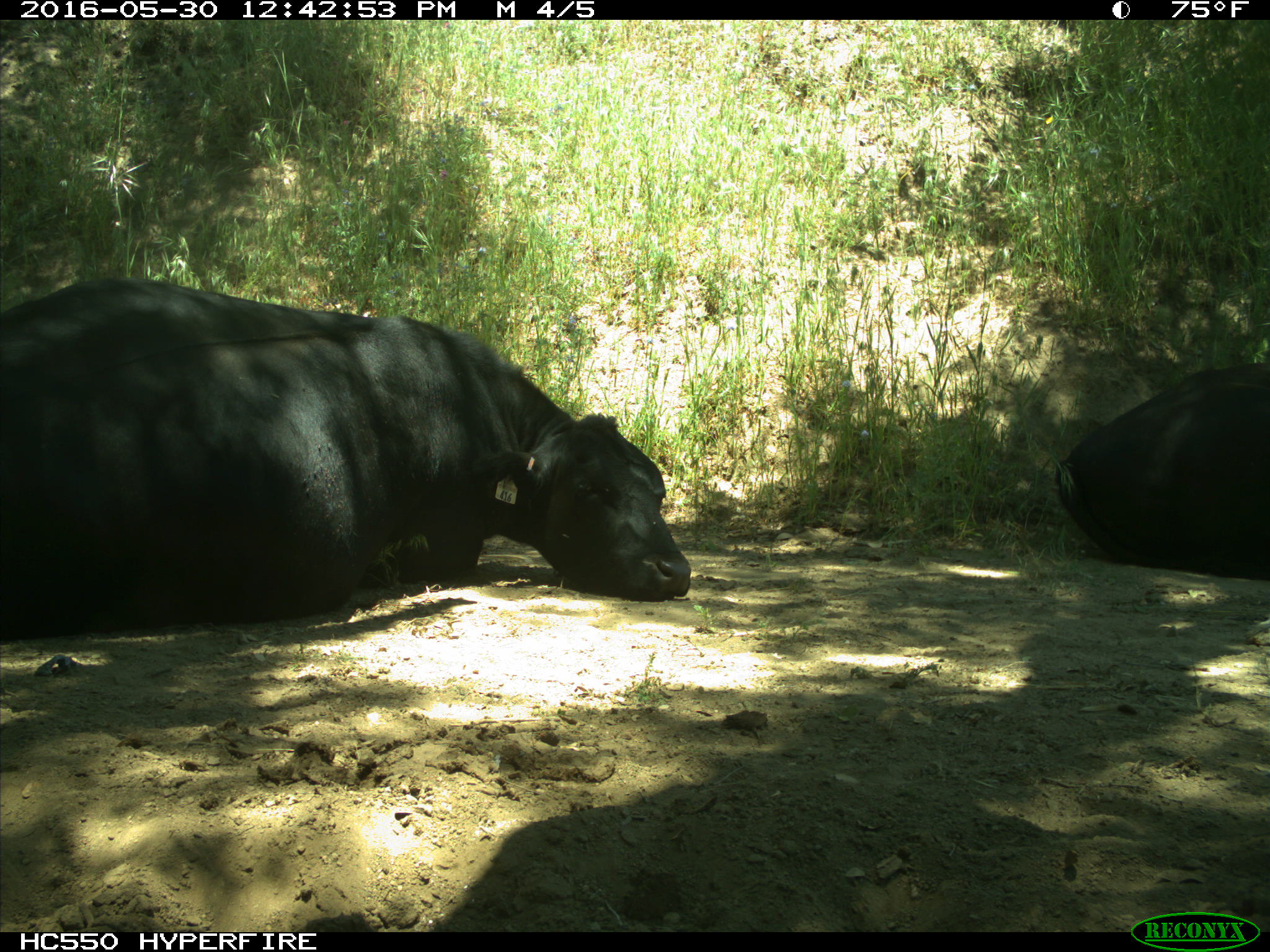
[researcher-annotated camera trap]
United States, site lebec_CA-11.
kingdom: Animalia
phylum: Chordata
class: Mammalia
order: Artiodactyla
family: Bovidae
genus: Bos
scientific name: Bos taurus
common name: domestic cow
Bos taurus (domestic cow).